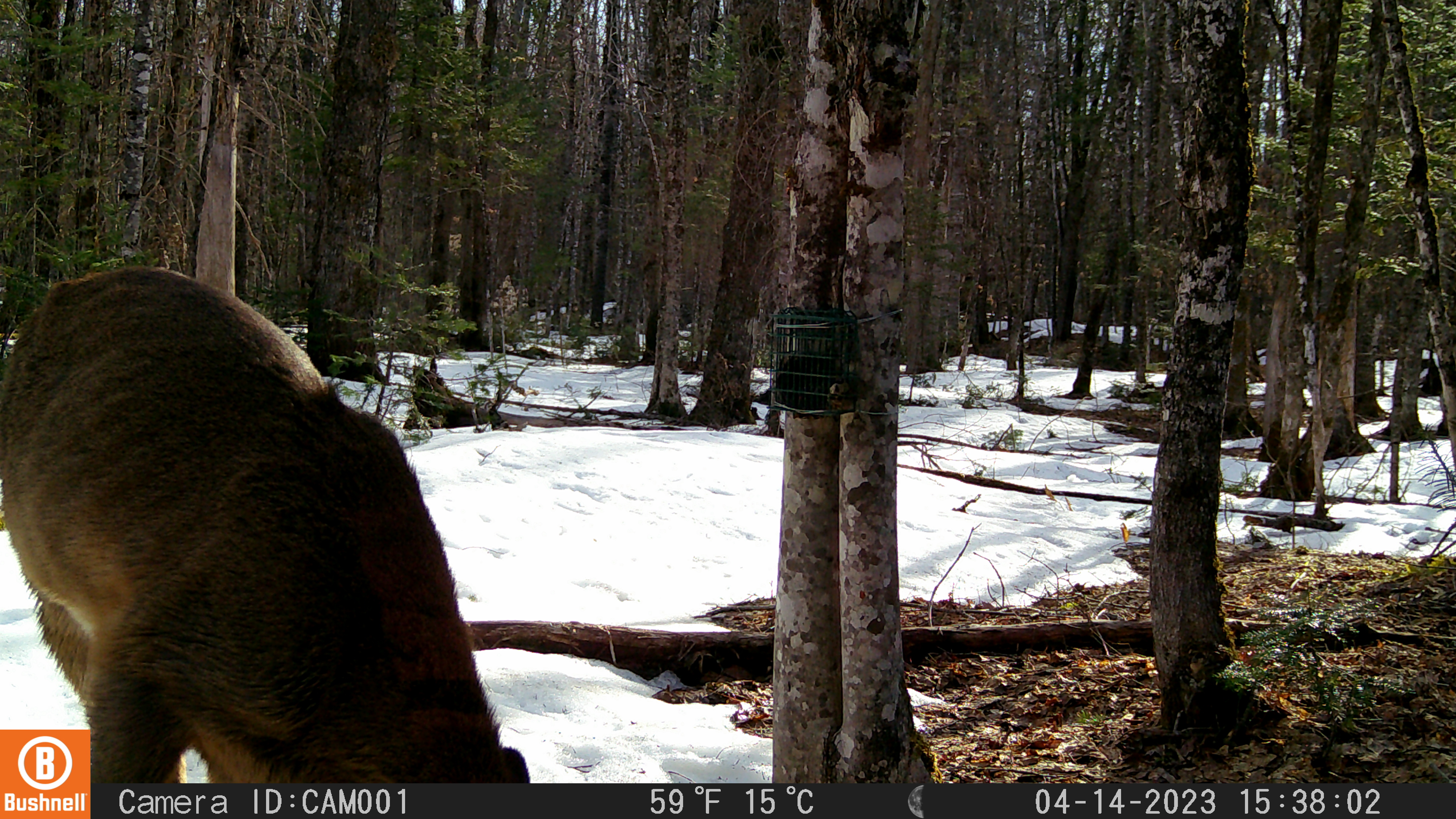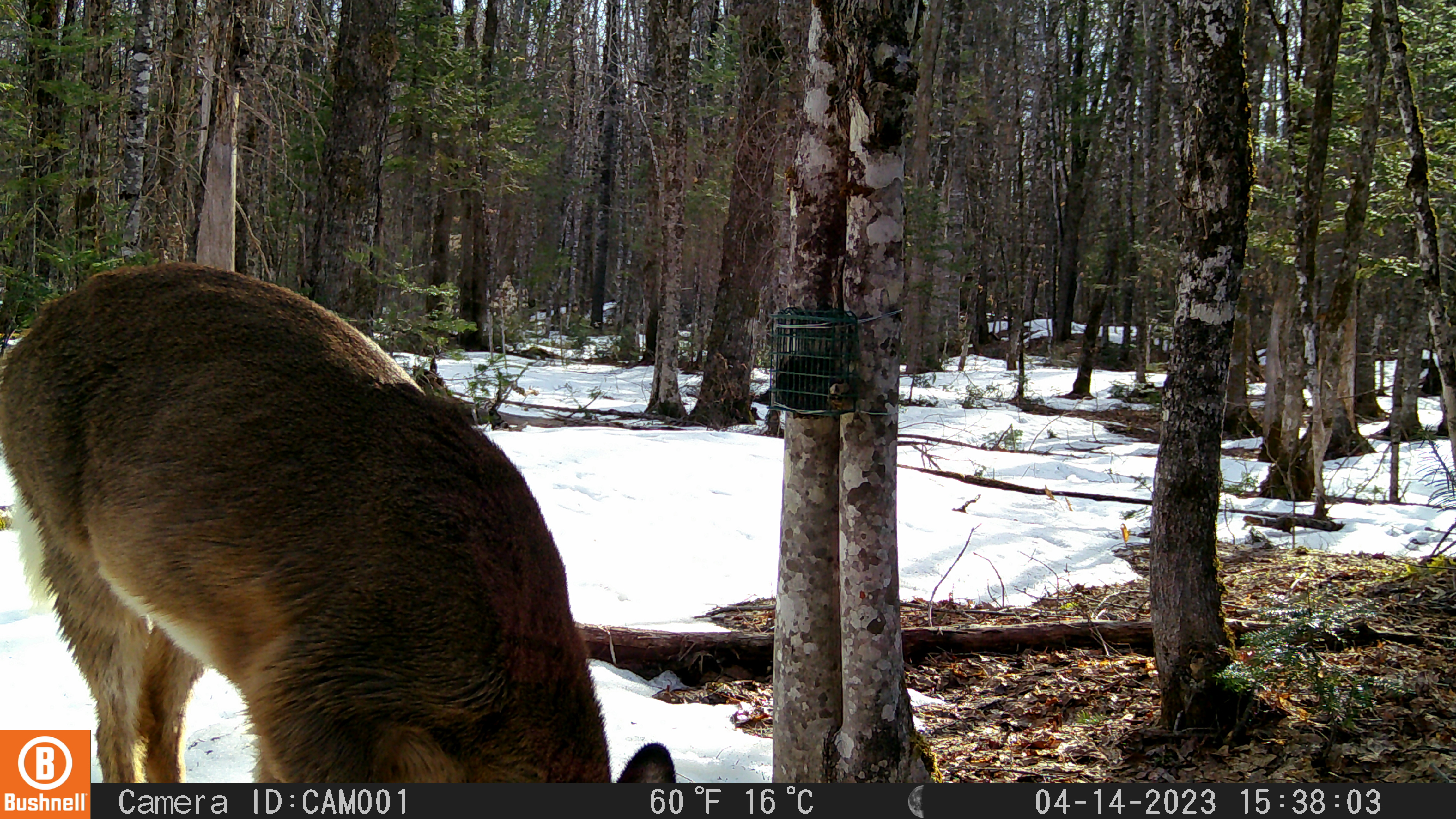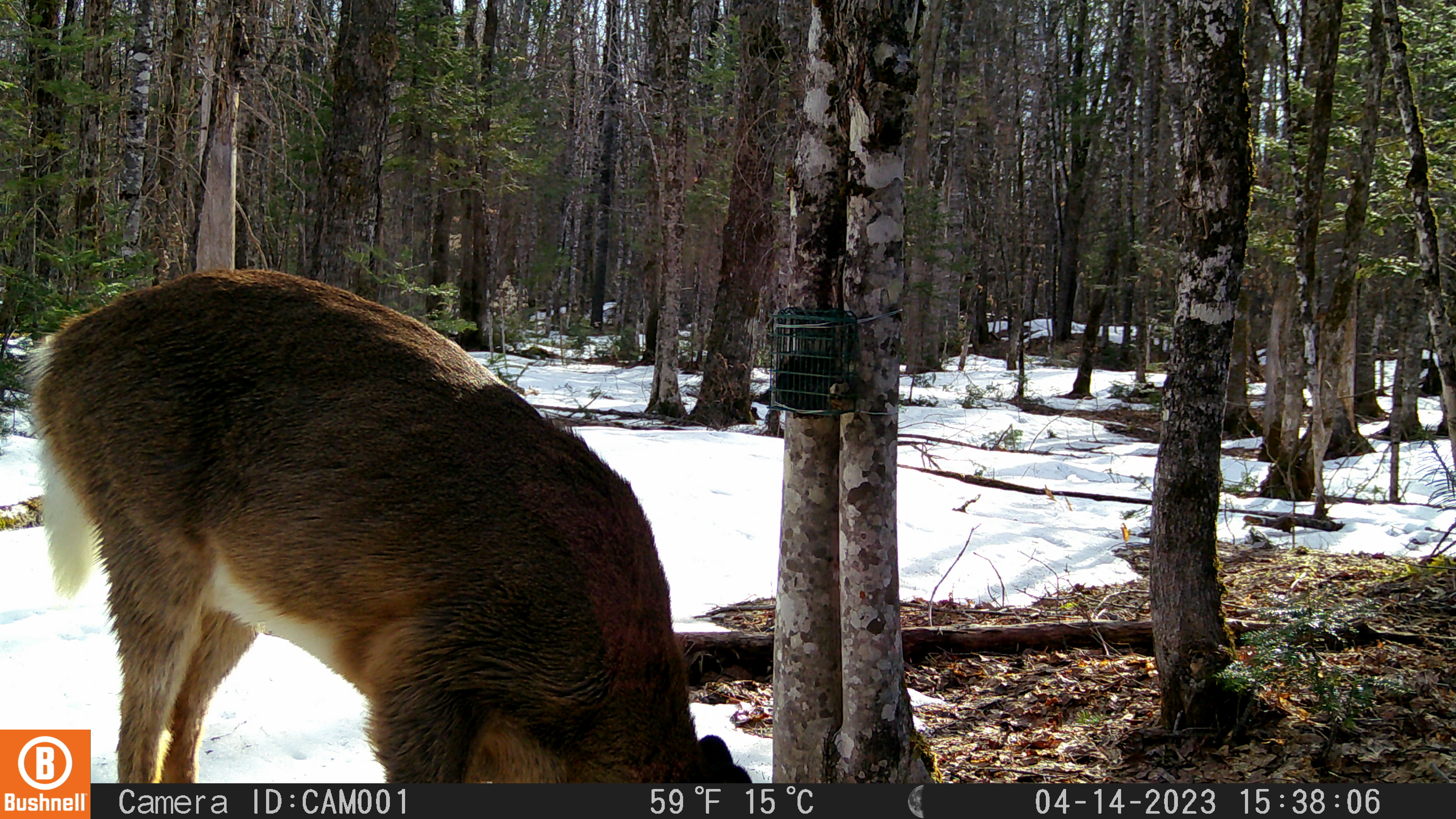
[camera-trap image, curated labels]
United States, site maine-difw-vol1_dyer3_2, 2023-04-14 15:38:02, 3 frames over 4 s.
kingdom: Animalia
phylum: Chordata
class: Mammalia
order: Artiodactyla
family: Cervidae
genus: Odocoileus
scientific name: Odocoileus virginianus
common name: white-tailed deer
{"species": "white-tailed deer (Odocoileus virginianus)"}